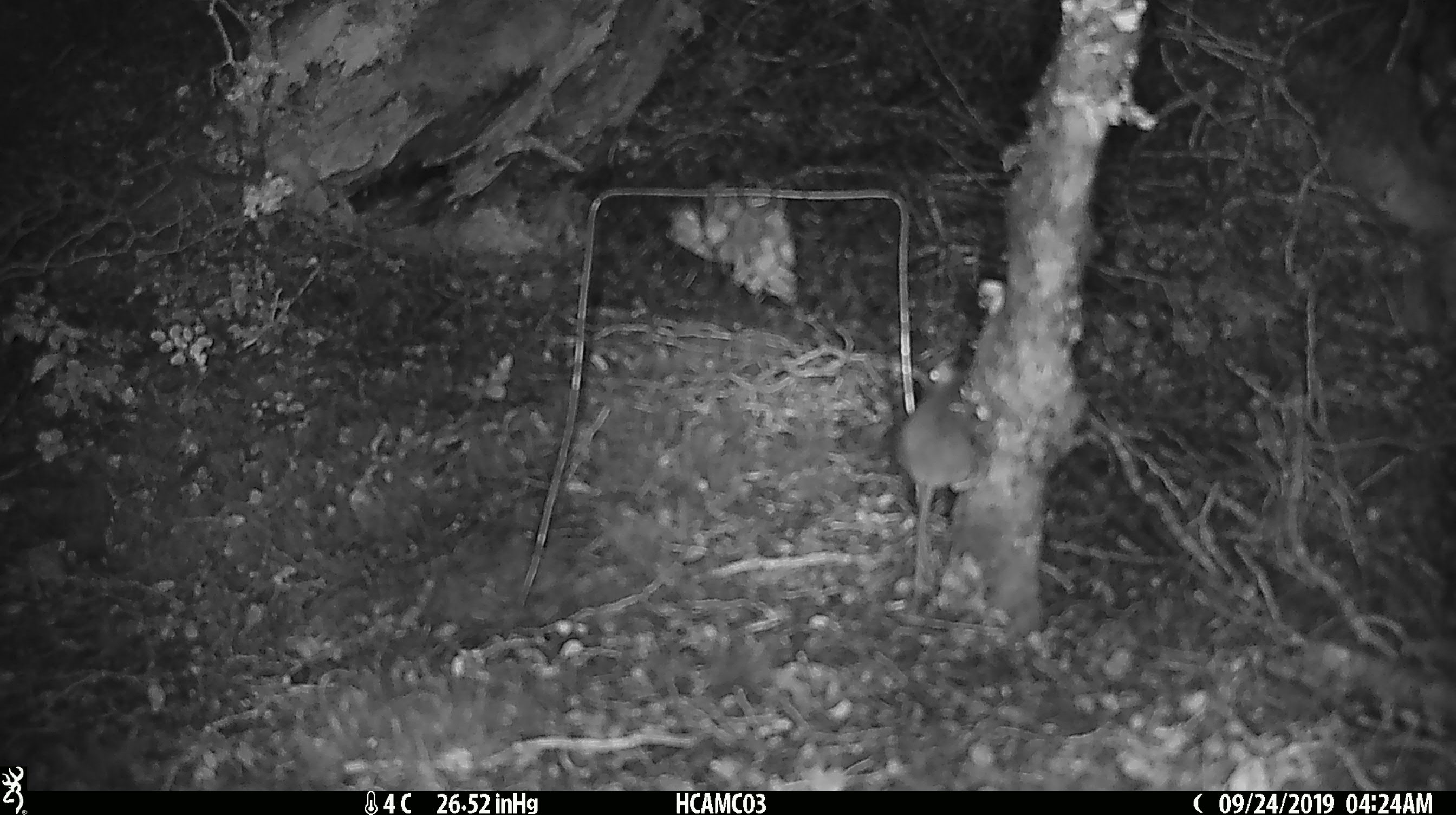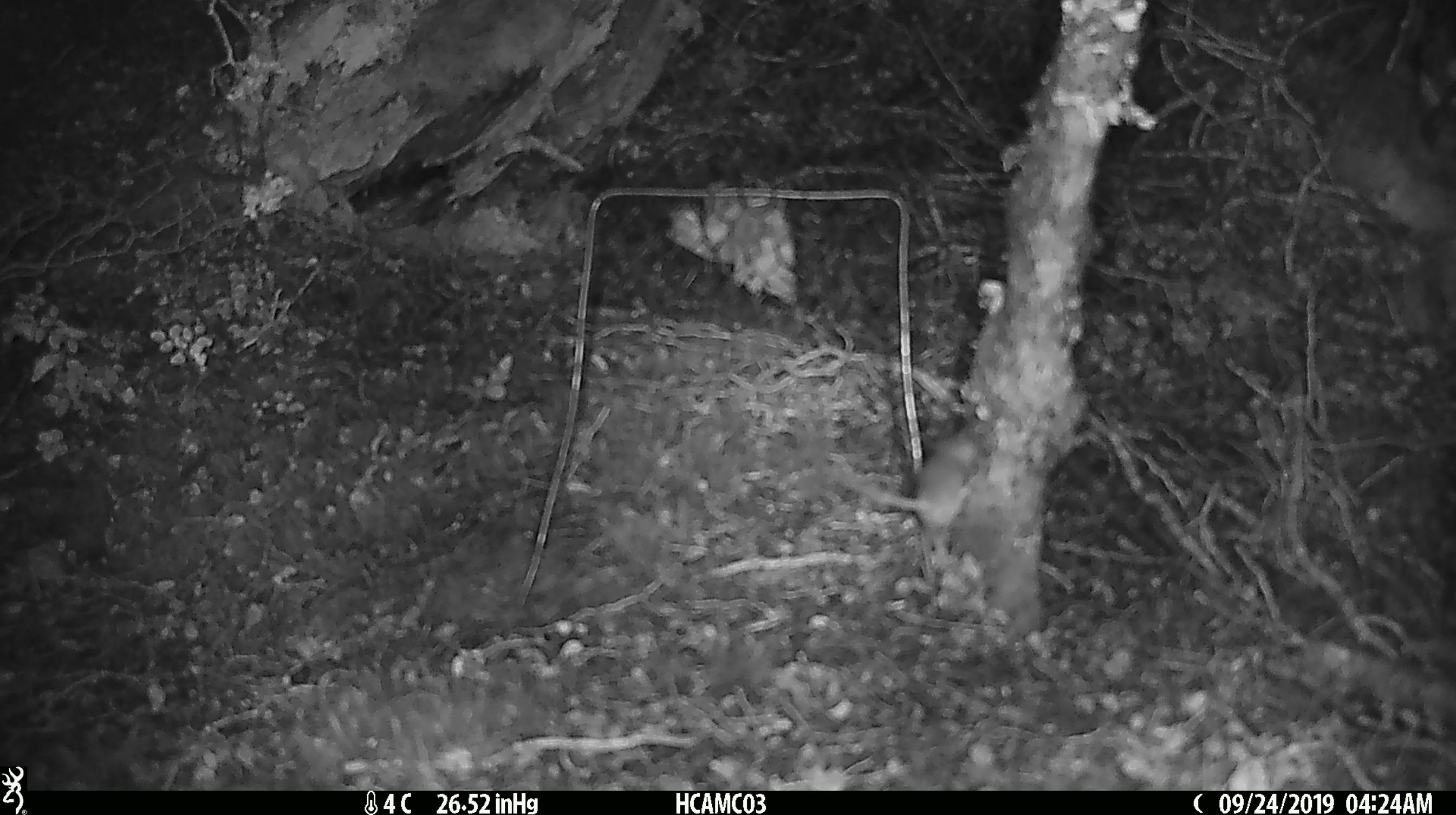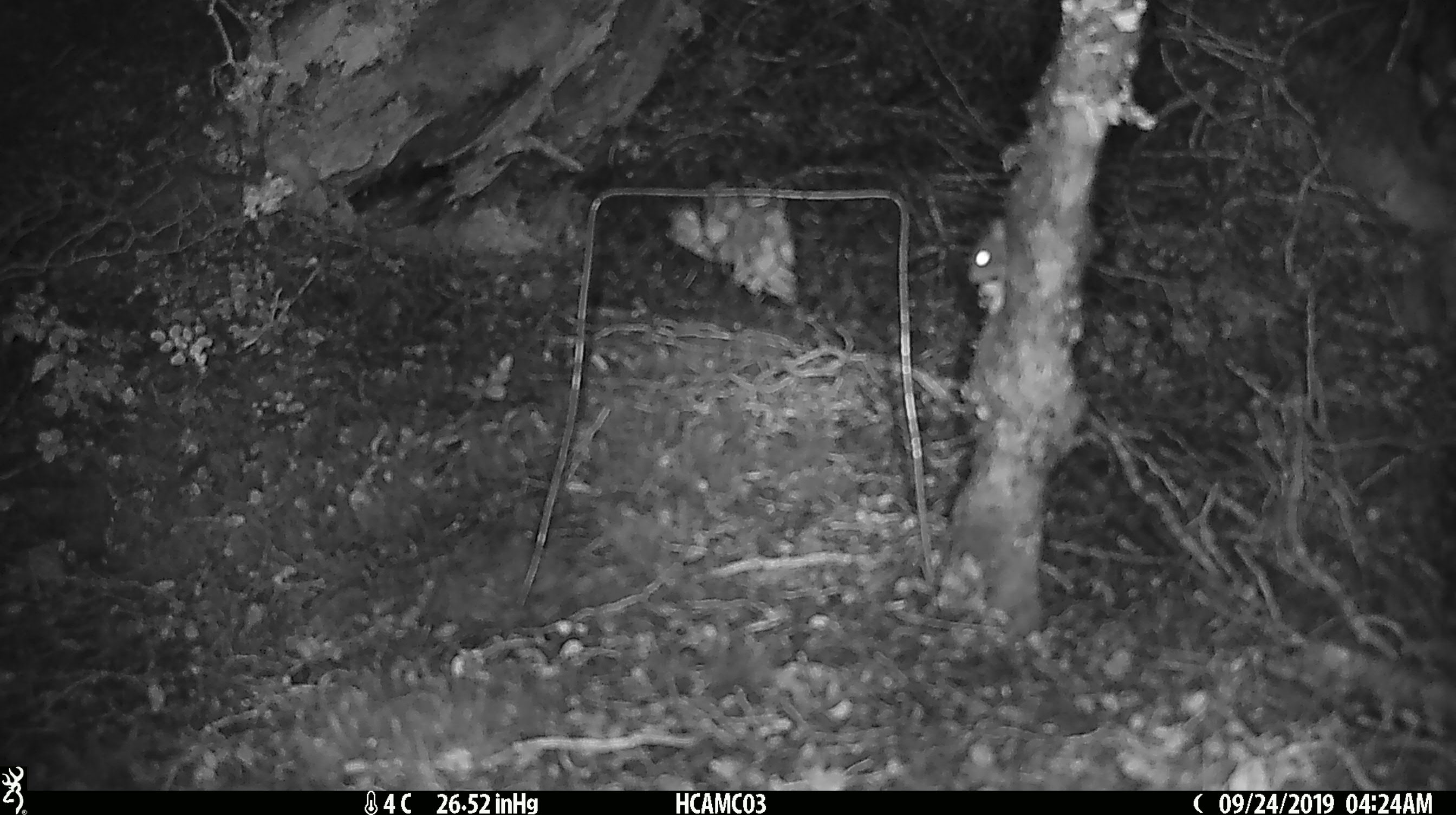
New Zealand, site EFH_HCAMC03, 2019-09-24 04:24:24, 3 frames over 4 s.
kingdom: Animalia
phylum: Chordata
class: Mammalia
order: Rodentia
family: Muridae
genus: Mus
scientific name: Mus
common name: mouse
Mouse (Mus).